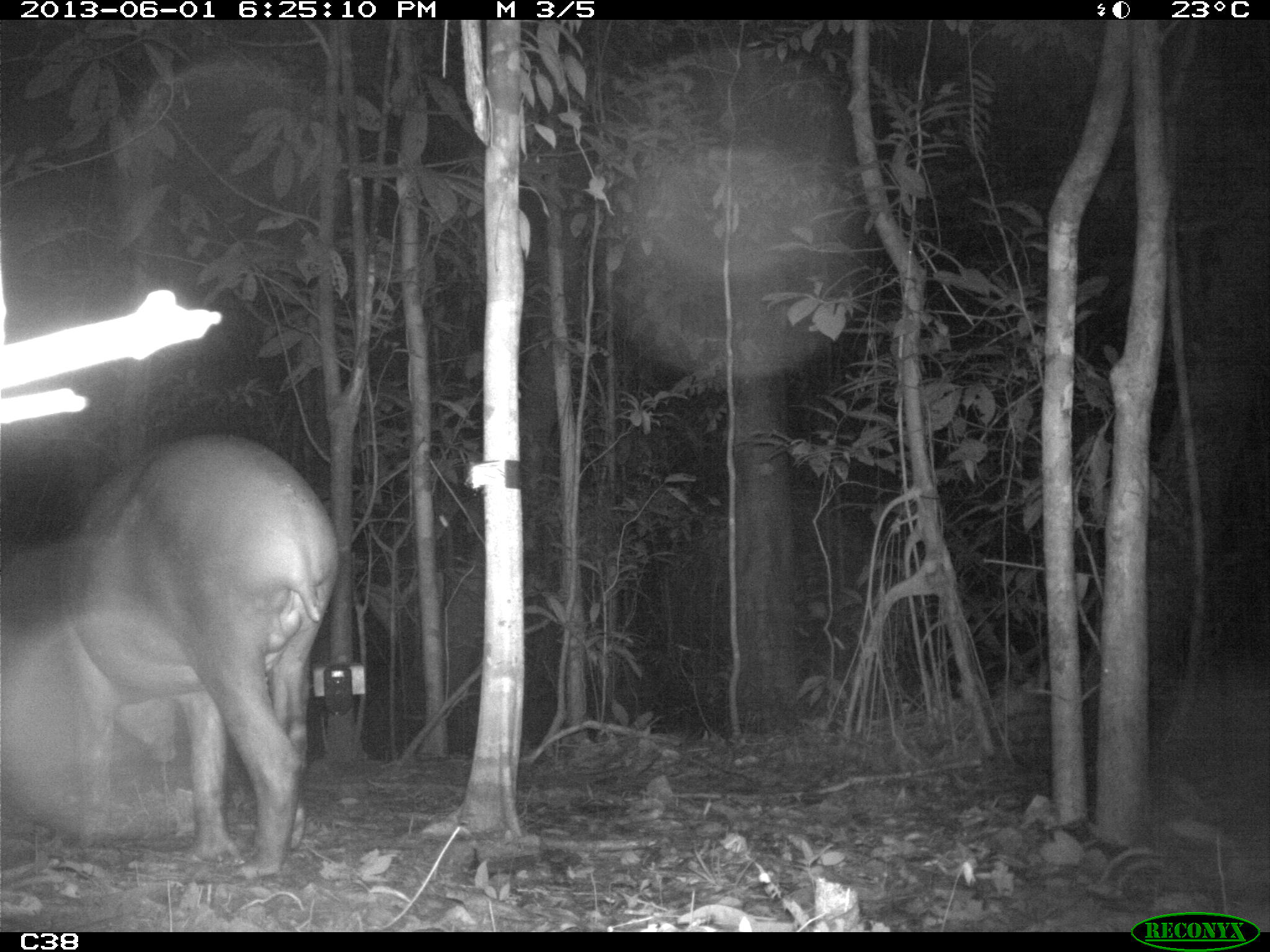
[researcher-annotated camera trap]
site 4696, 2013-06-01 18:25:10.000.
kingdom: Animalia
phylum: Chordata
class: Mammalia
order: Perissodactyla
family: Tapiridae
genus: Tapirus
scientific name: Tapirus terrestris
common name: south american tapir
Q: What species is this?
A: Tapirus terrestris (south american tapir).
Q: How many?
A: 1.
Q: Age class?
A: Adult.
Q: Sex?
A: Male.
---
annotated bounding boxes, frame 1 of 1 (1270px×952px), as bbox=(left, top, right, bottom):
tapirus terrestris: bbox=(57, 435, 339, 882)